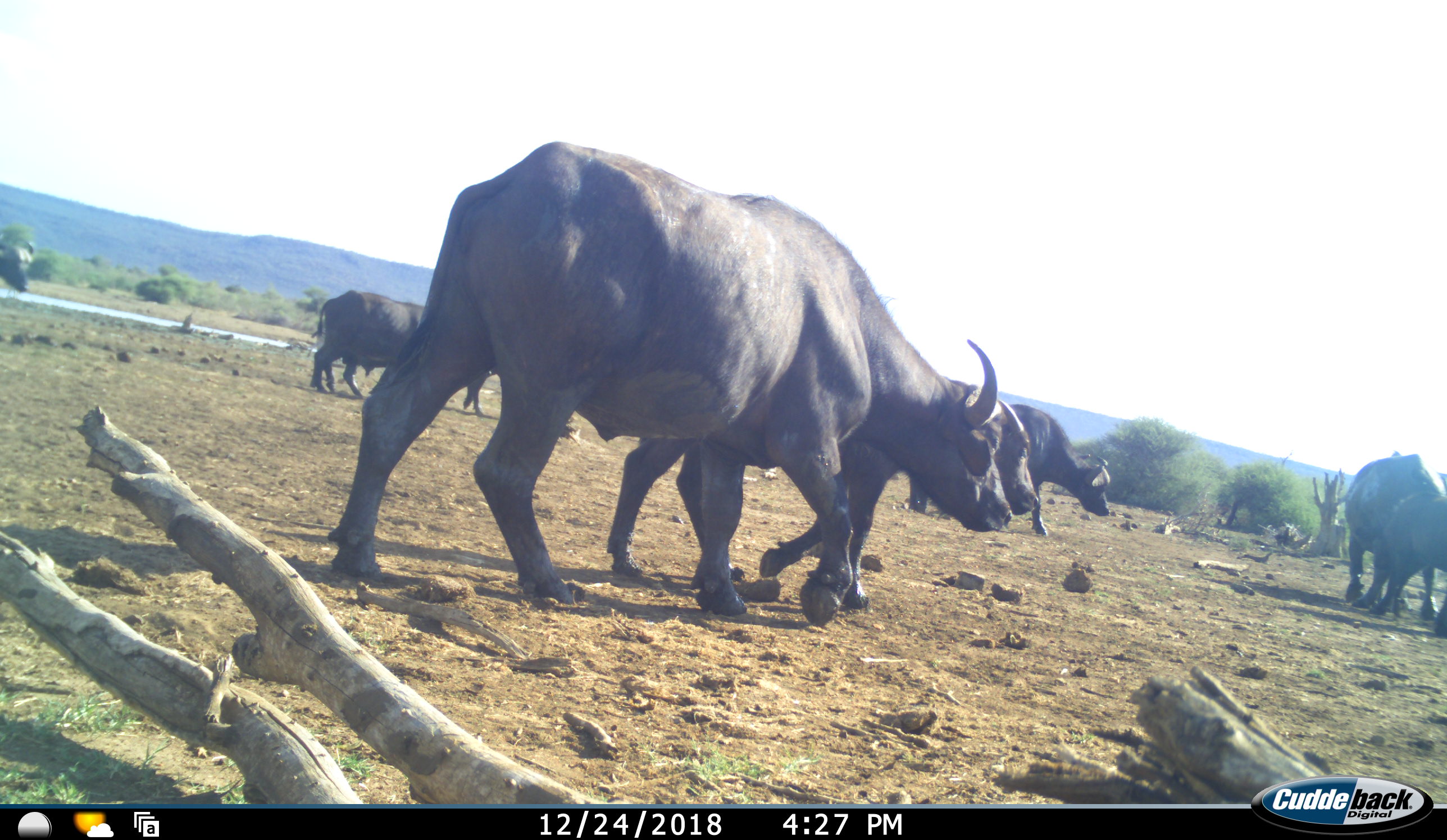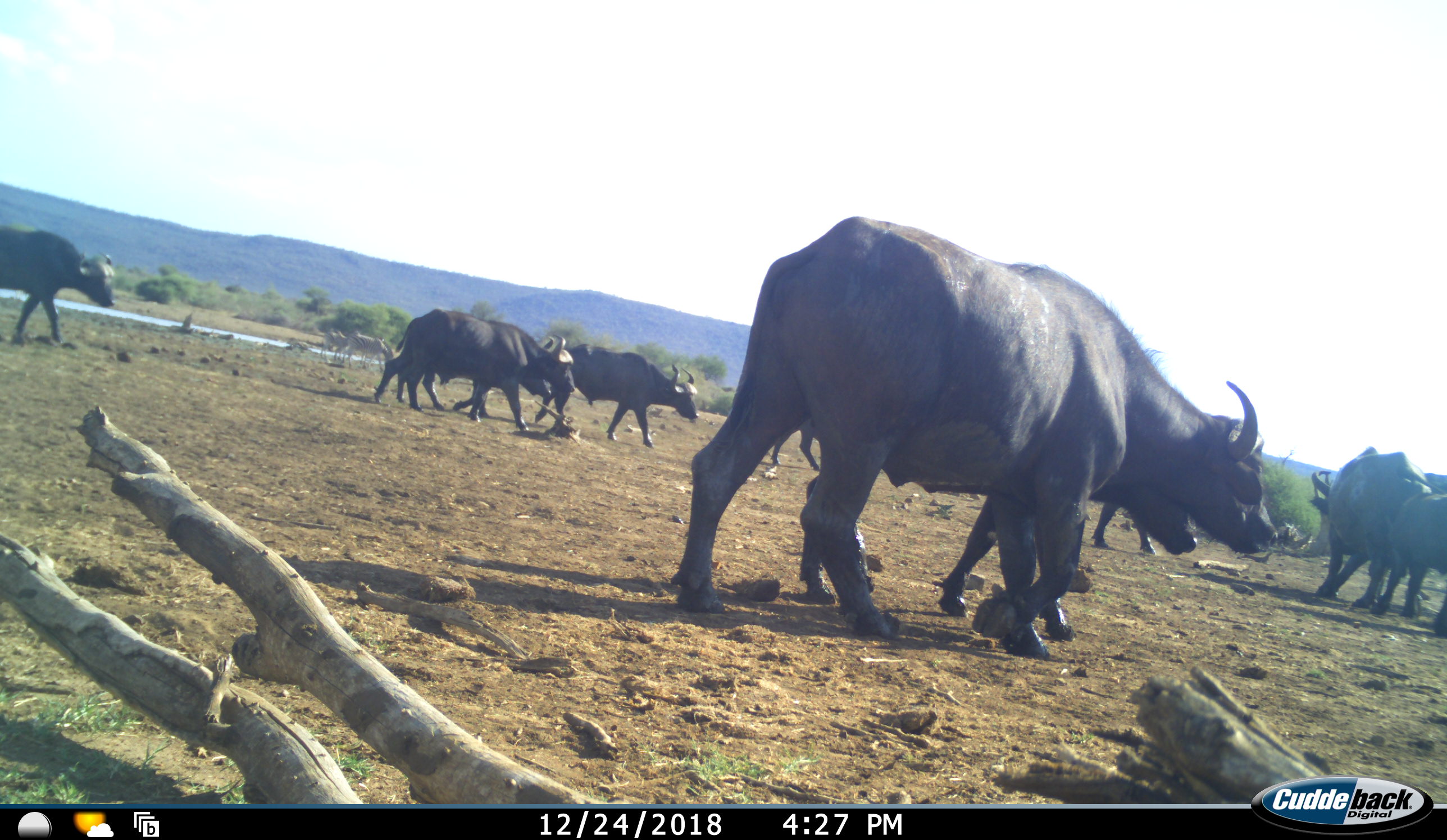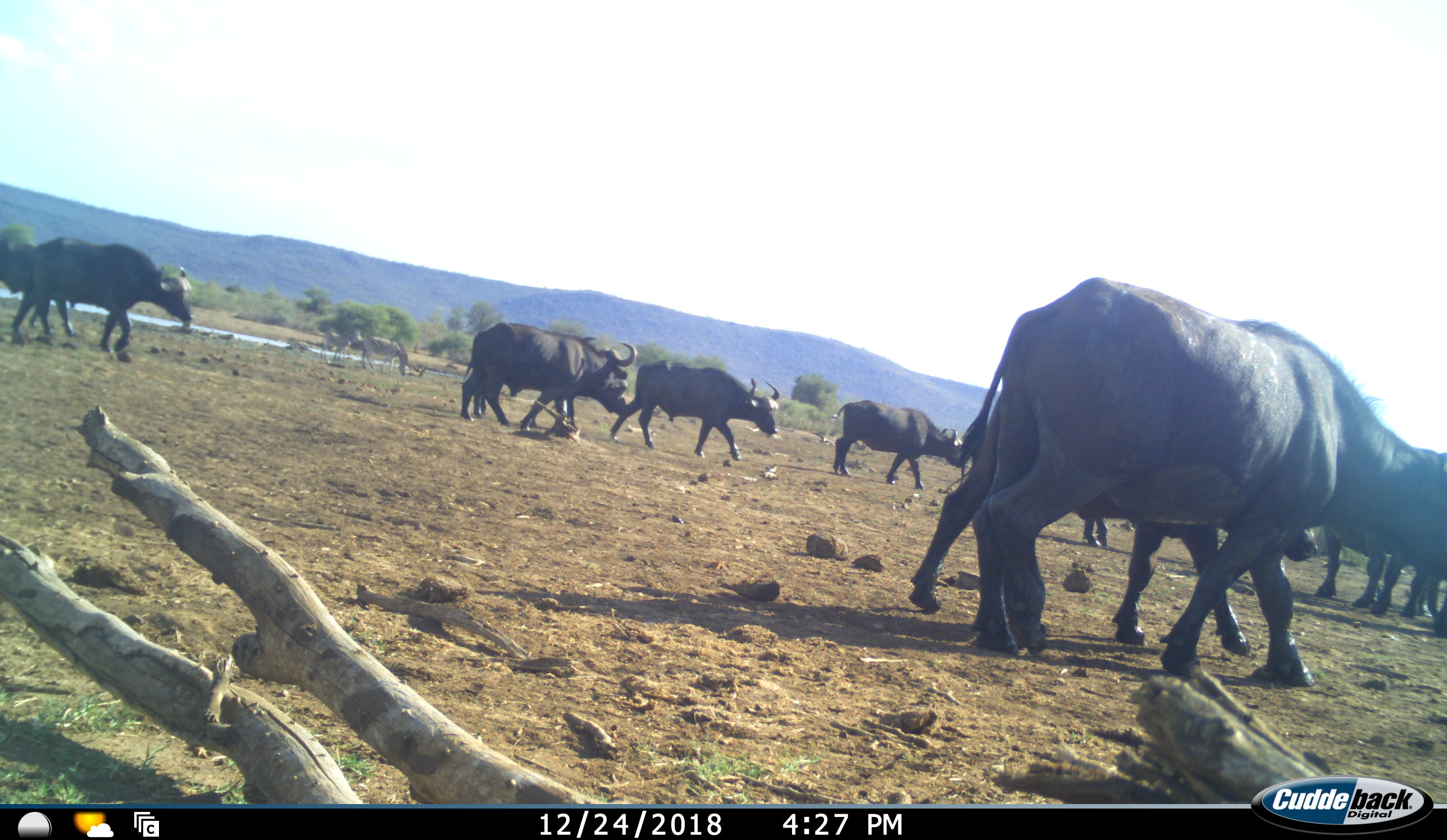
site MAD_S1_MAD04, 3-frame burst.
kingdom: Animalia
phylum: Chordata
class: Mammalia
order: Artiodactyla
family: Bovidae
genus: Syncerus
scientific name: Syncerus caffer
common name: african buffalo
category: buffalo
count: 9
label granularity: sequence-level